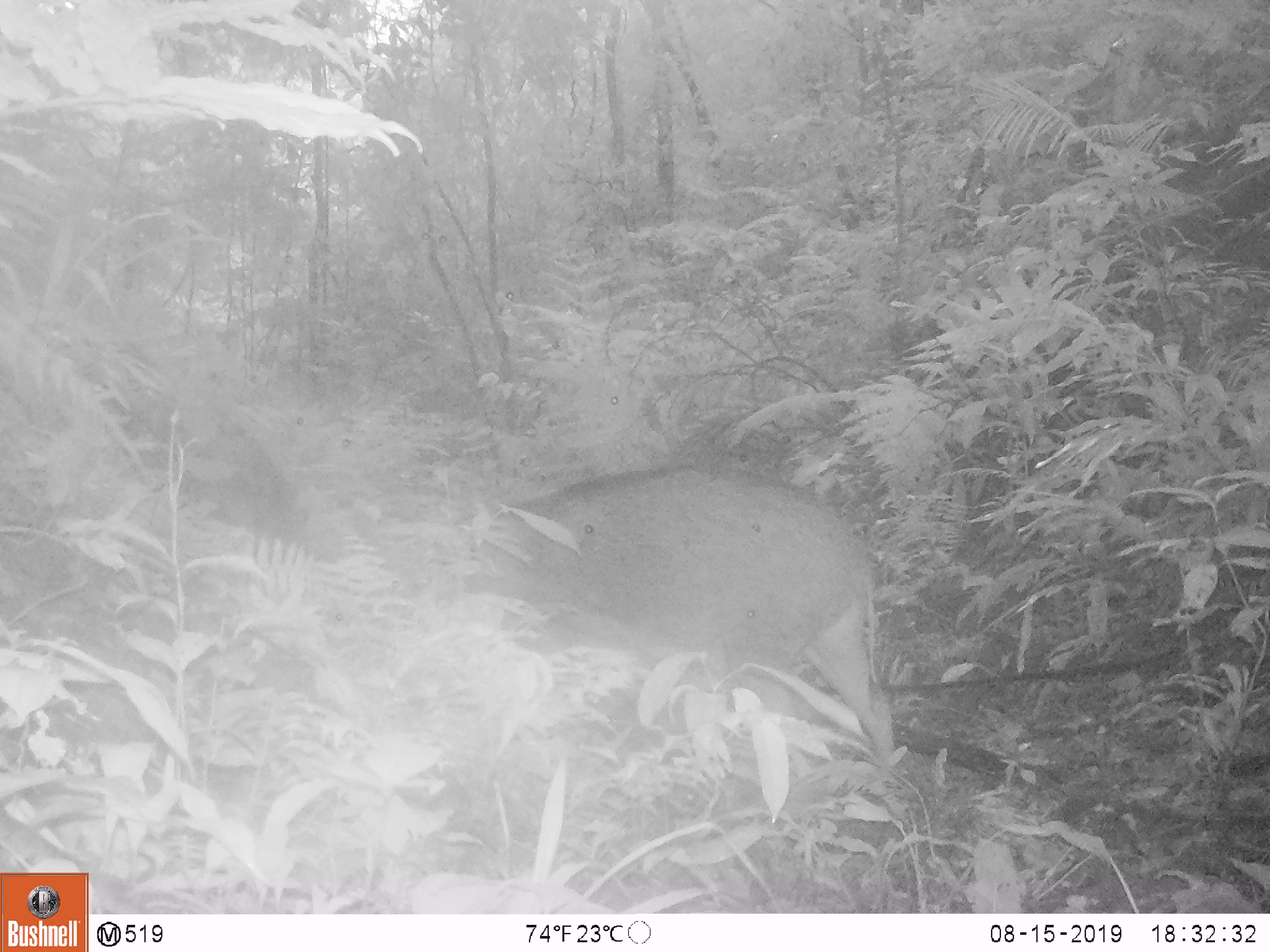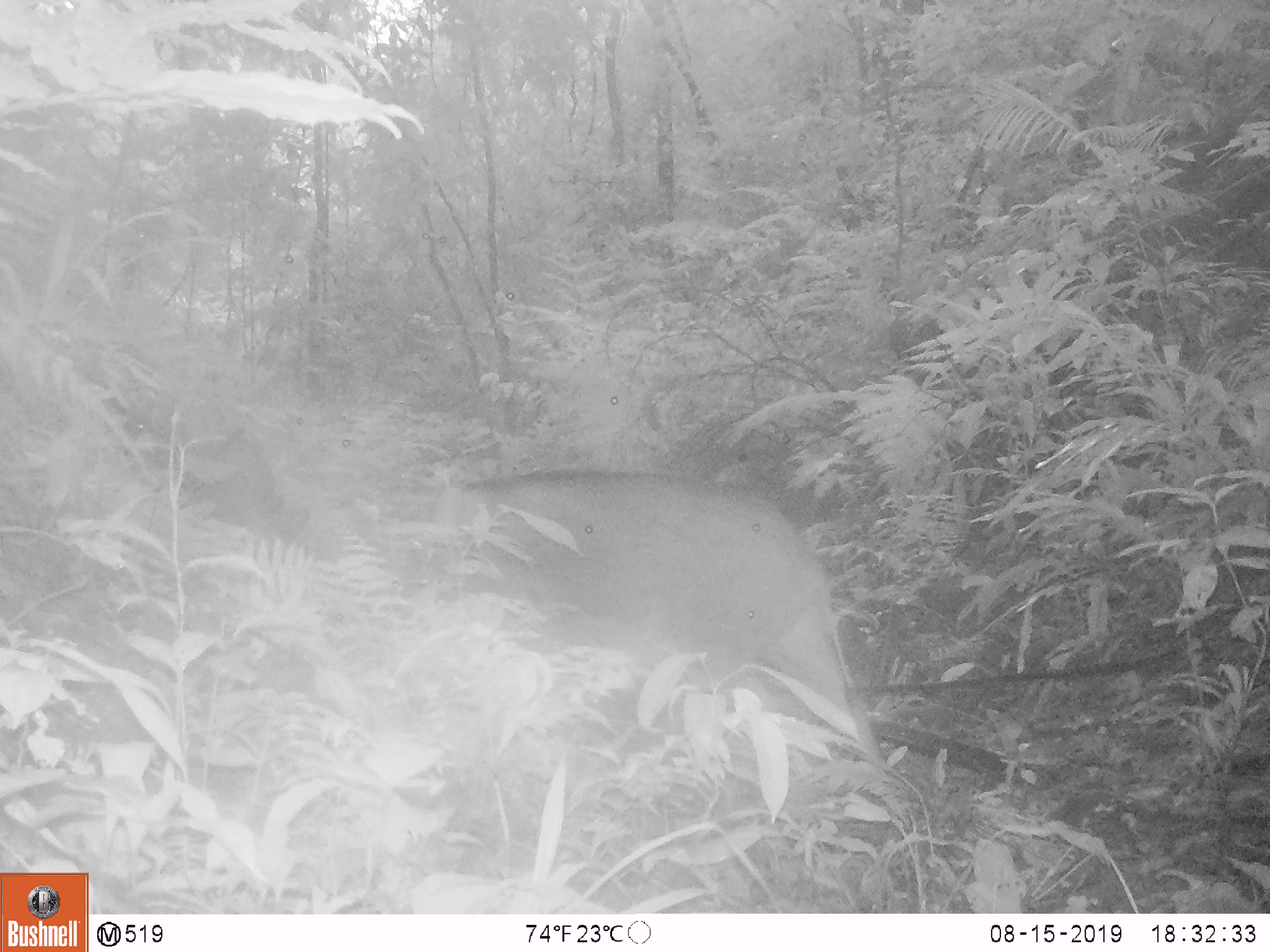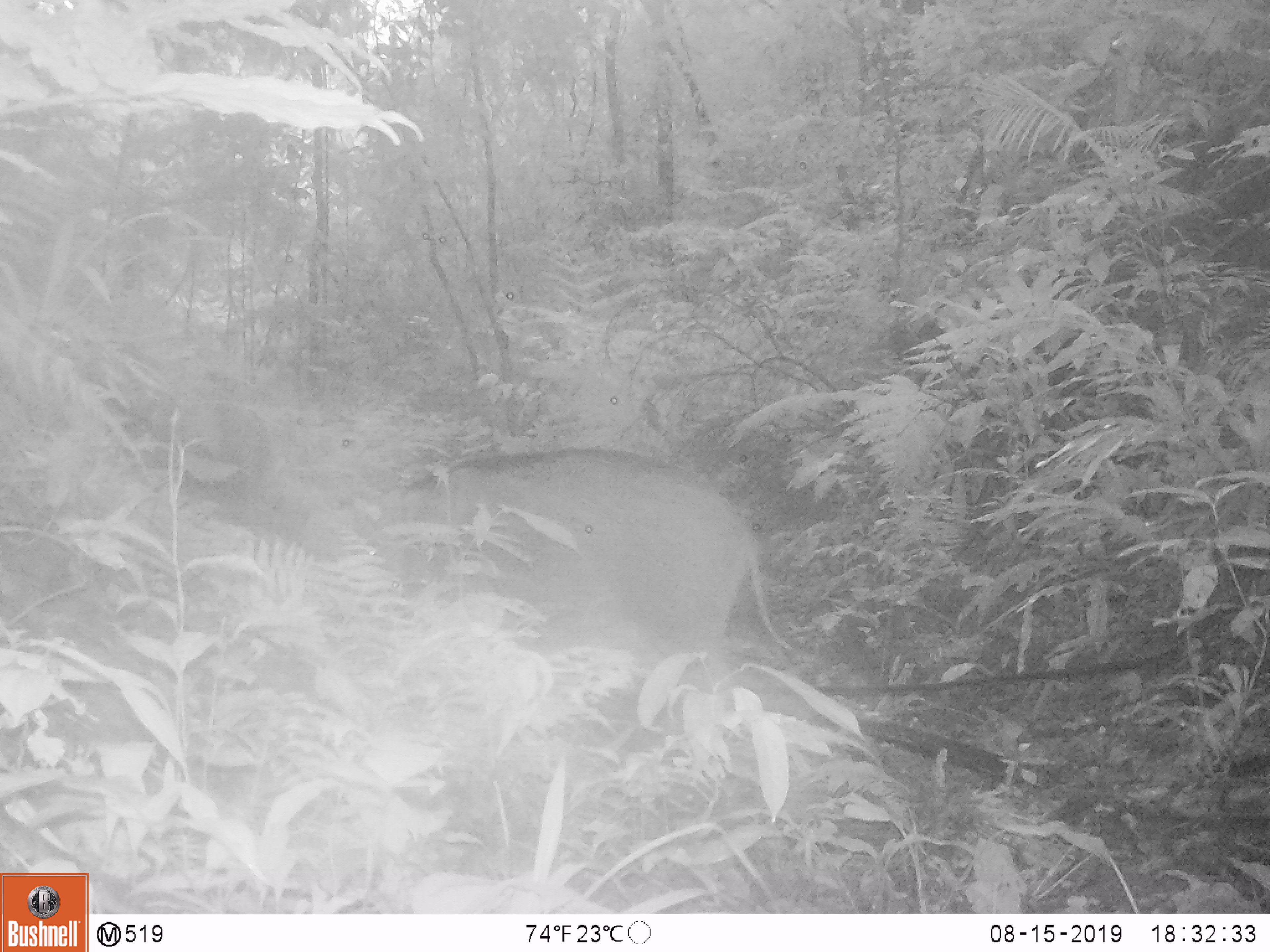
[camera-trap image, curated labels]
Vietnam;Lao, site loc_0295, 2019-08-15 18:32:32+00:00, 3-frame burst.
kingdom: Animalia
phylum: Chordata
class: Mammalia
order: Artiodactyla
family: Suidae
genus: Sus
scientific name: Sus scrofa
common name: eurasian wild pig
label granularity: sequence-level